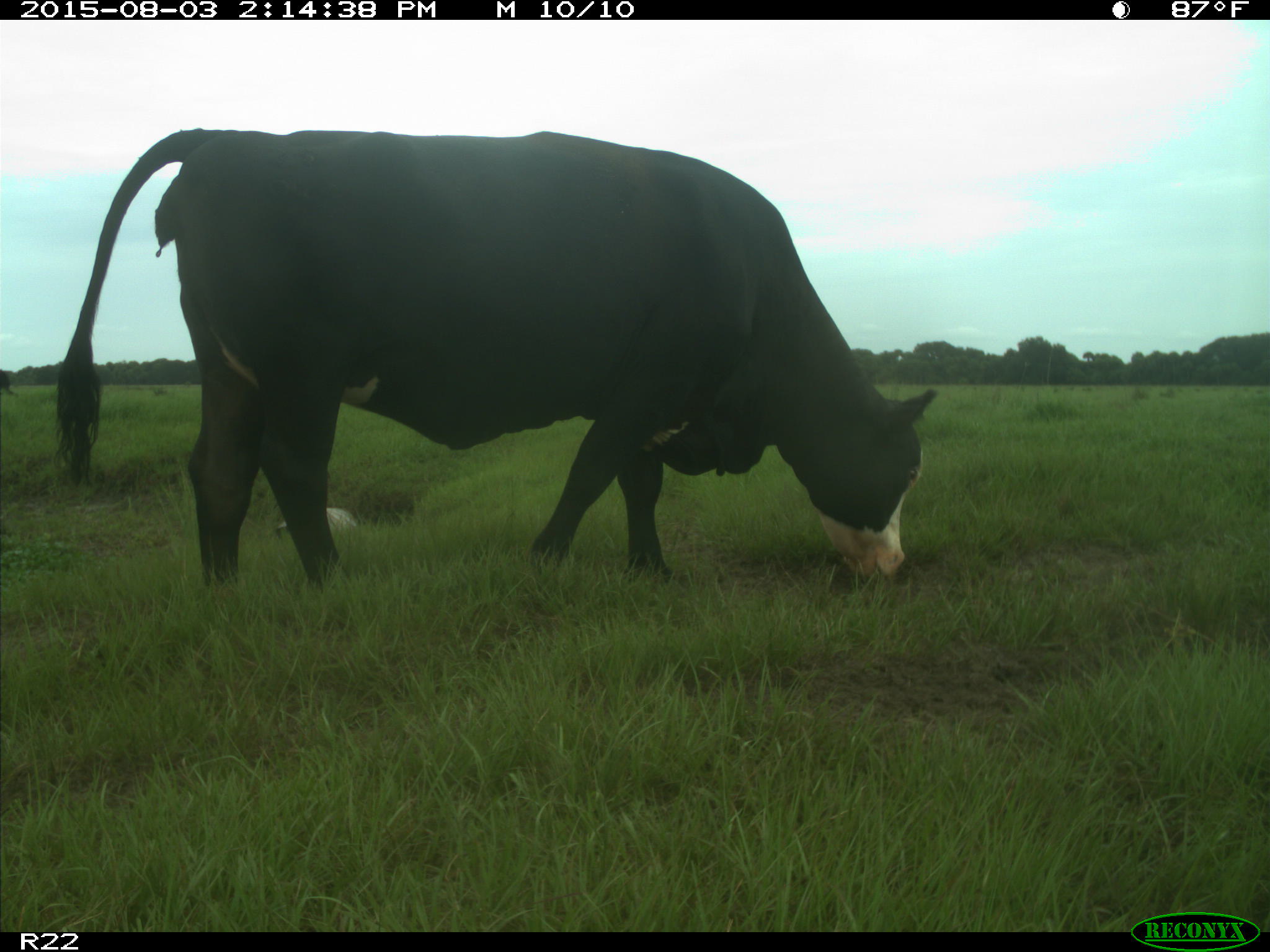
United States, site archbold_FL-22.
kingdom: Animalia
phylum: Chordata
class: Mammalia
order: Artiodactyla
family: Bovidae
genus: Bos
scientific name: Bos taurus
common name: domestic cow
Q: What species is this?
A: Bos taurus (domestic cow).